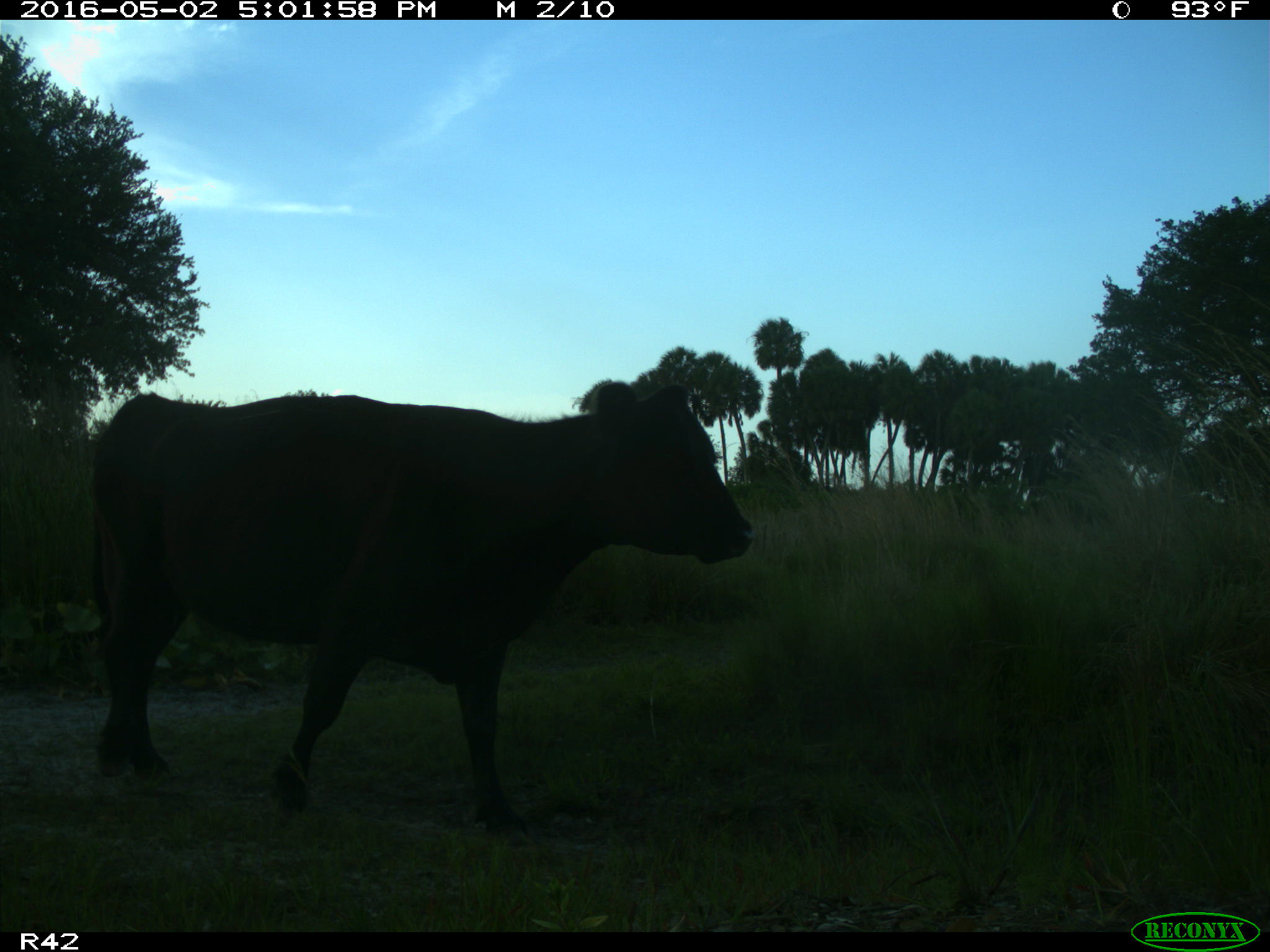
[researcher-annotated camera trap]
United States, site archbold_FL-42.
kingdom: Animalia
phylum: Chordata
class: Mammalia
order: Artiodactyla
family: Bovidae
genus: Bos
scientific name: Bos taurus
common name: domestic cow